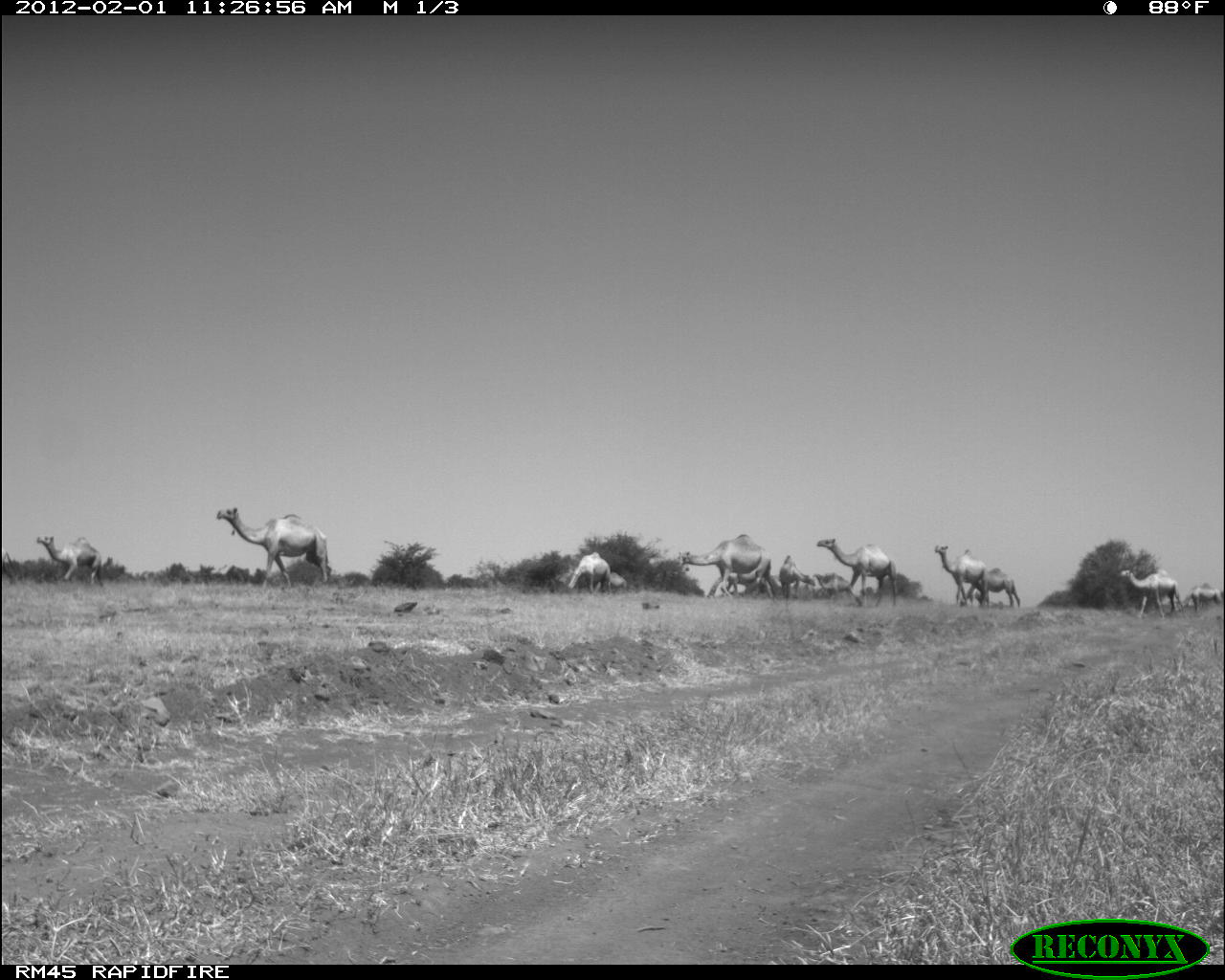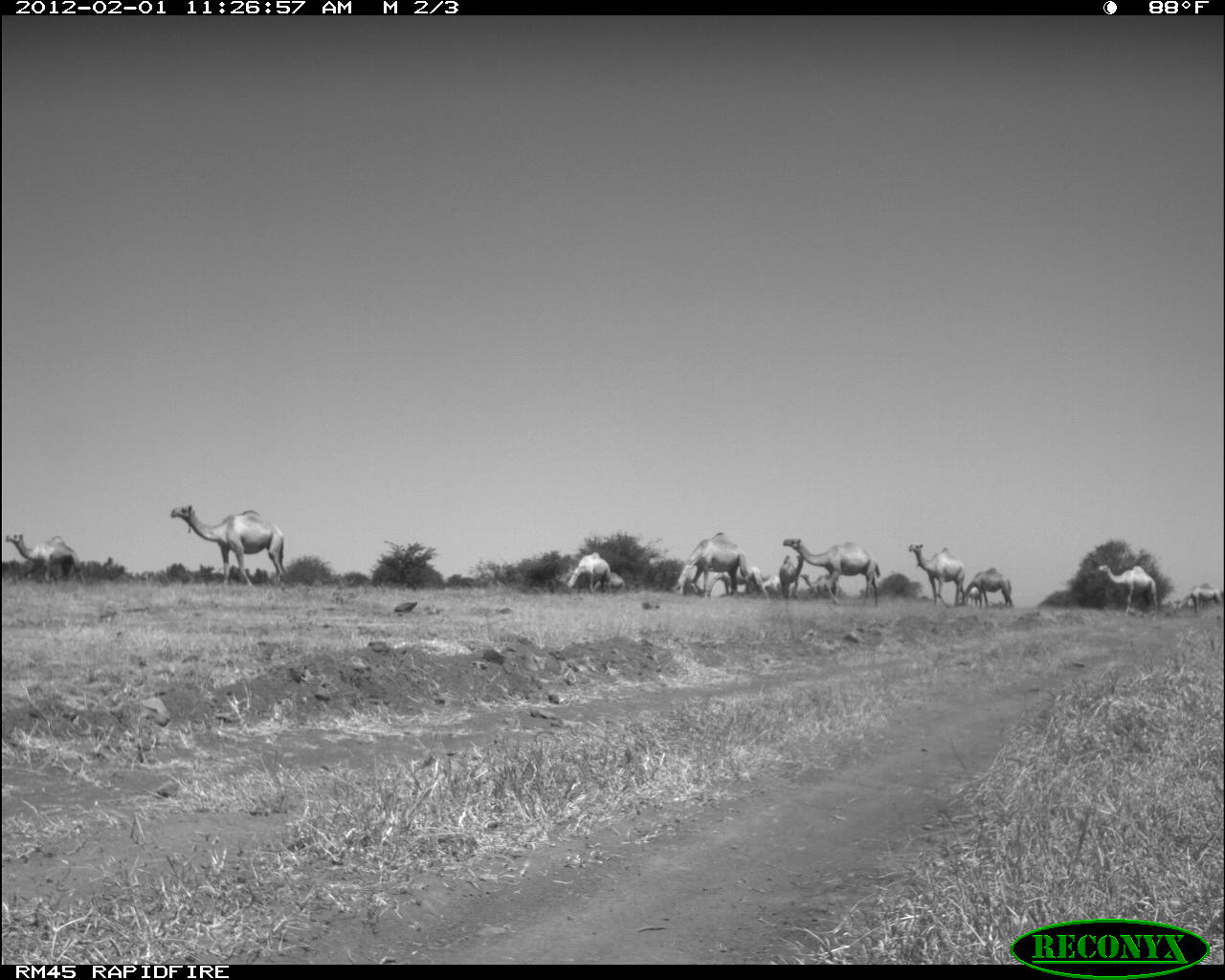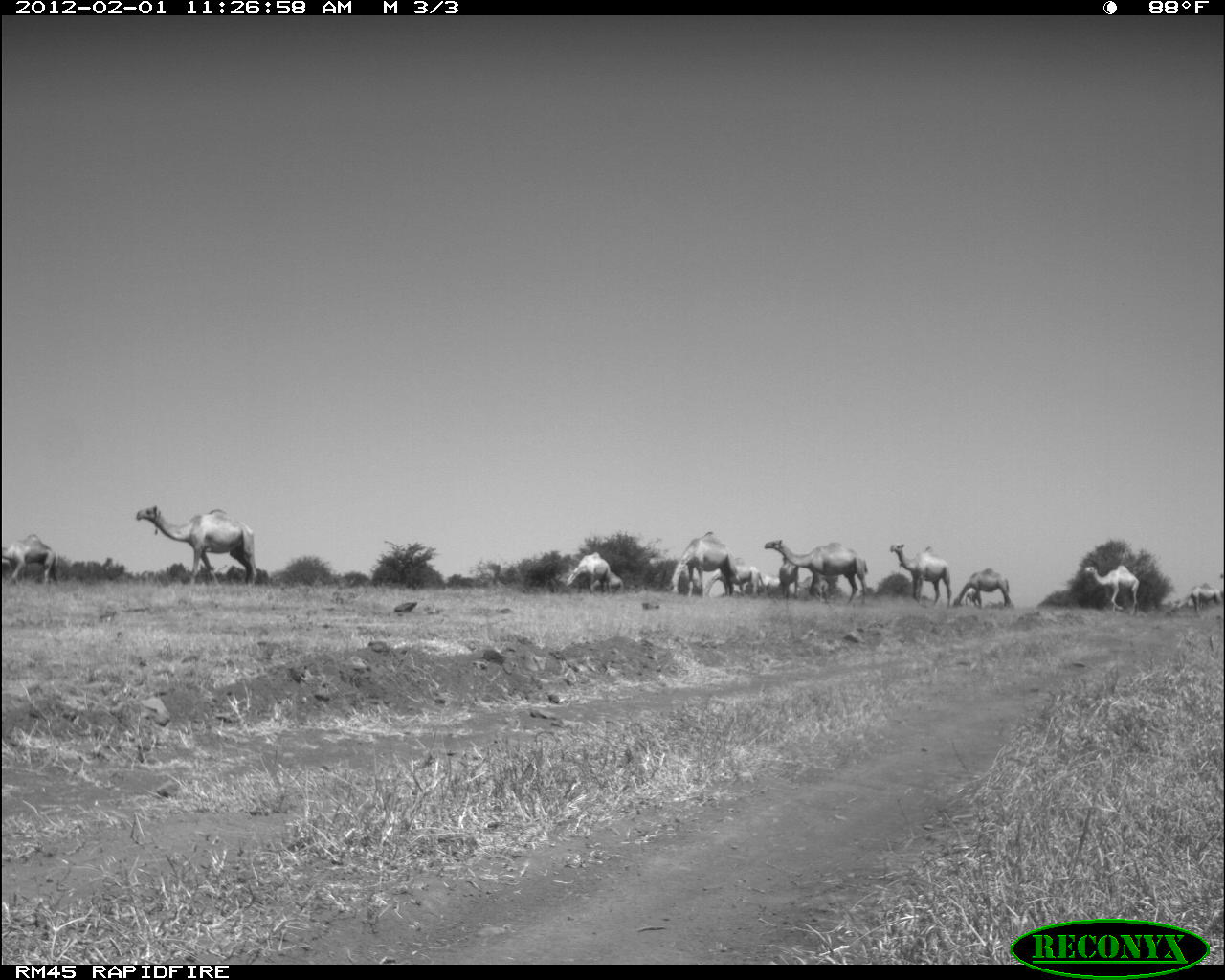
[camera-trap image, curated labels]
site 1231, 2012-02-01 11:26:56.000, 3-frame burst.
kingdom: Animalia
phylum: Chordata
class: Mammalia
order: Artiodactyla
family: Camelidae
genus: Camelus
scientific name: Camelus dromedarius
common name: dromedary camel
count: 14